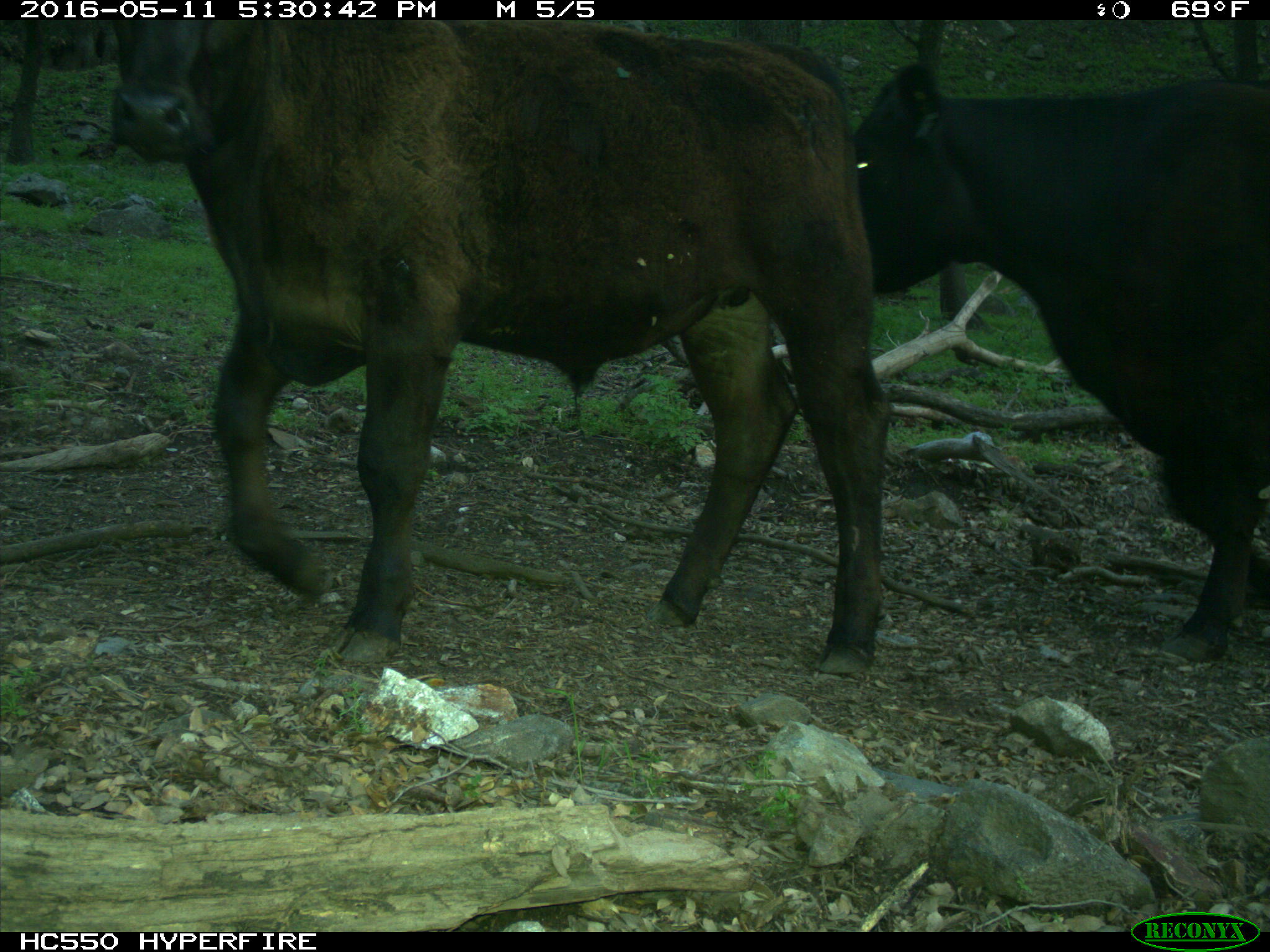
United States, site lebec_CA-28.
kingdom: Animalia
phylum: Chordata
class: Mammalia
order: Artiodactyla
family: Bovidae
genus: Bos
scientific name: Bos taurus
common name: domestic cow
Bos taurus (domestic cow).